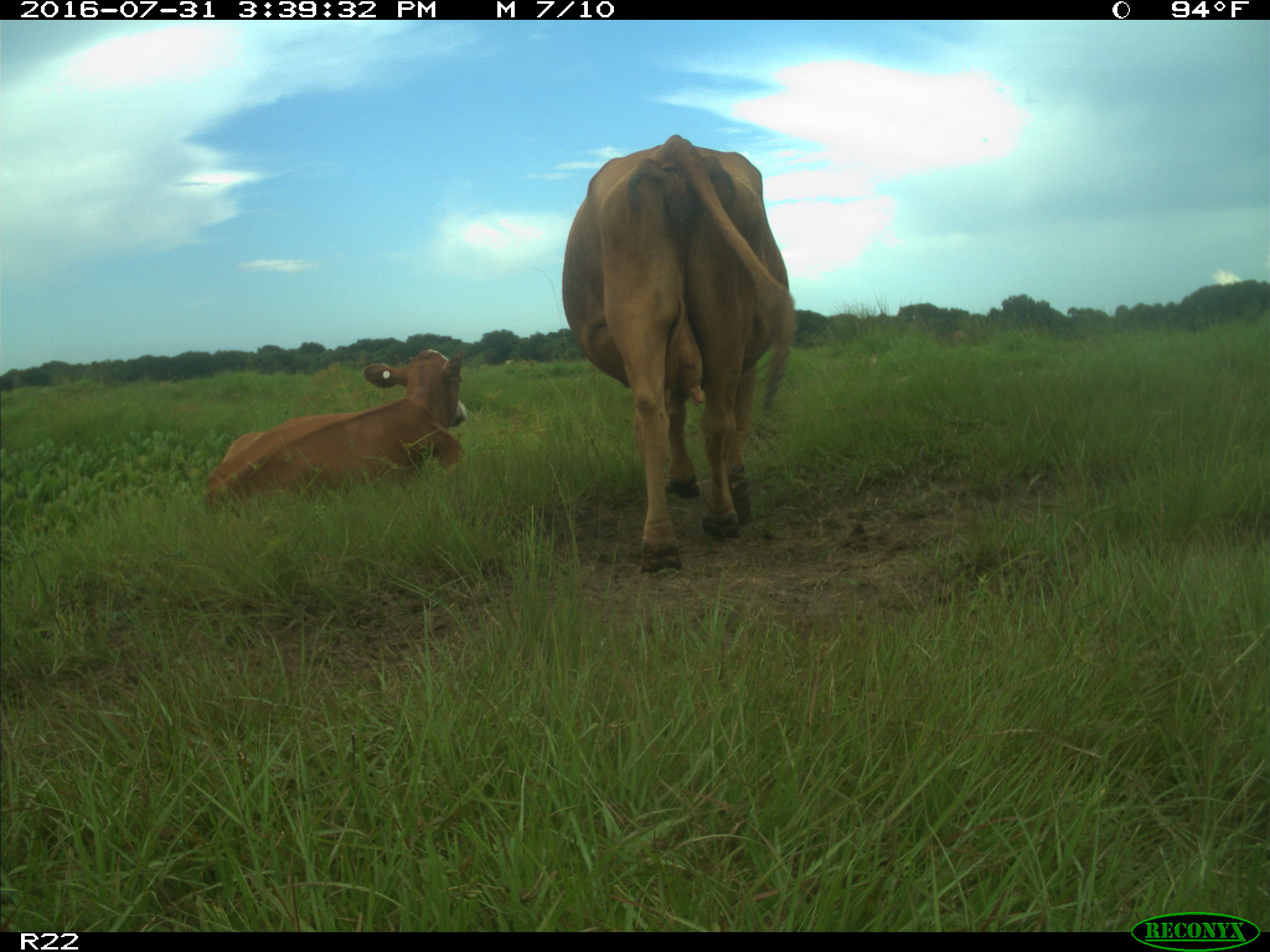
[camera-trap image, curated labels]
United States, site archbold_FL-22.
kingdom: Animalia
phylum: Chordata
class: Mammalia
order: Artiodactyla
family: Bovidae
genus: Bos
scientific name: Bos taurus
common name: domestic cow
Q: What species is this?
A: Bos taurus (domestic cow).